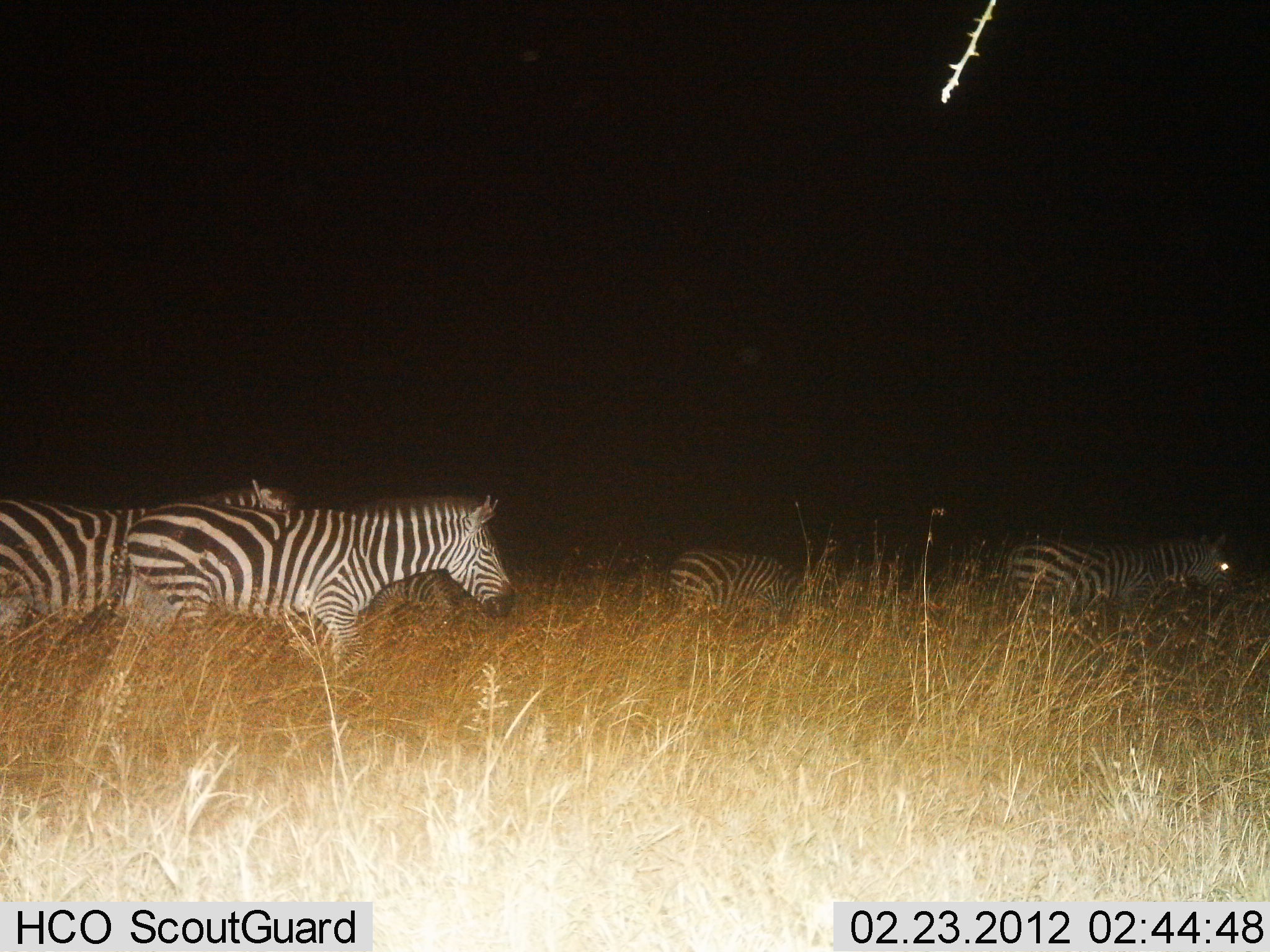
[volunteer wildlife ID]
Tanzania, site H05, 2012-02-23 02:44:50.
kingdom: Animalia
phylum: Chordata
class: Mammalia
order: Perissodactyla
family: Equidae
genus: Equus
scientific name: Equus quagga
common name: plains zebra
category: zebra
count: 4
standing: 40%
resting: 4%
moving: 76%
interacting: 0%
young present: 0%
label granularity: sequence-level